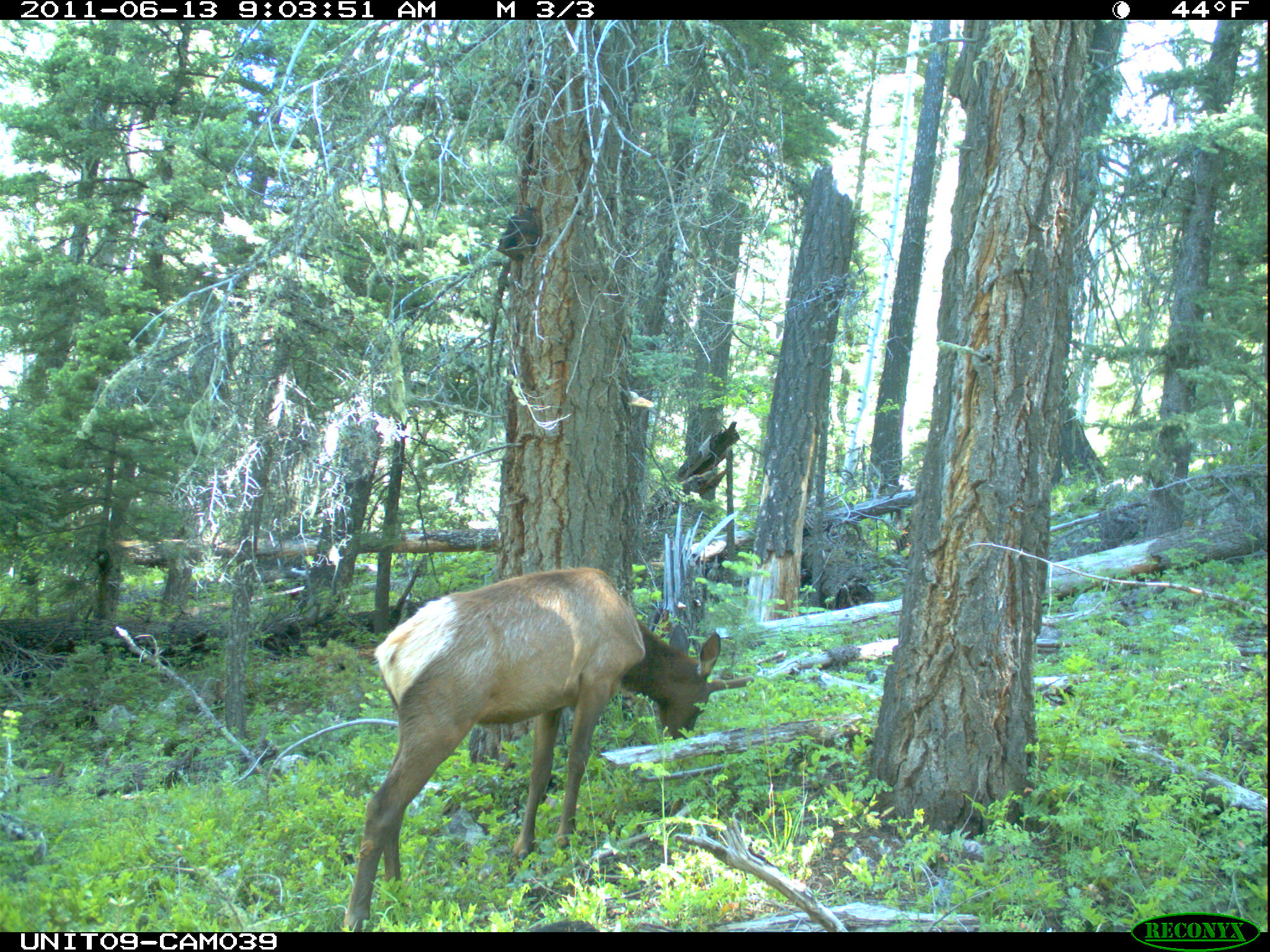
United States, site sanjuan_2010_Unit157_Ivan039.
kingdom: Animalia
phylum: Chordata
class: Mammalia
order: Artiodactyla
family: Cervidae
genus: Cervus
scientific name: Cervus elaphus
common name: red deer